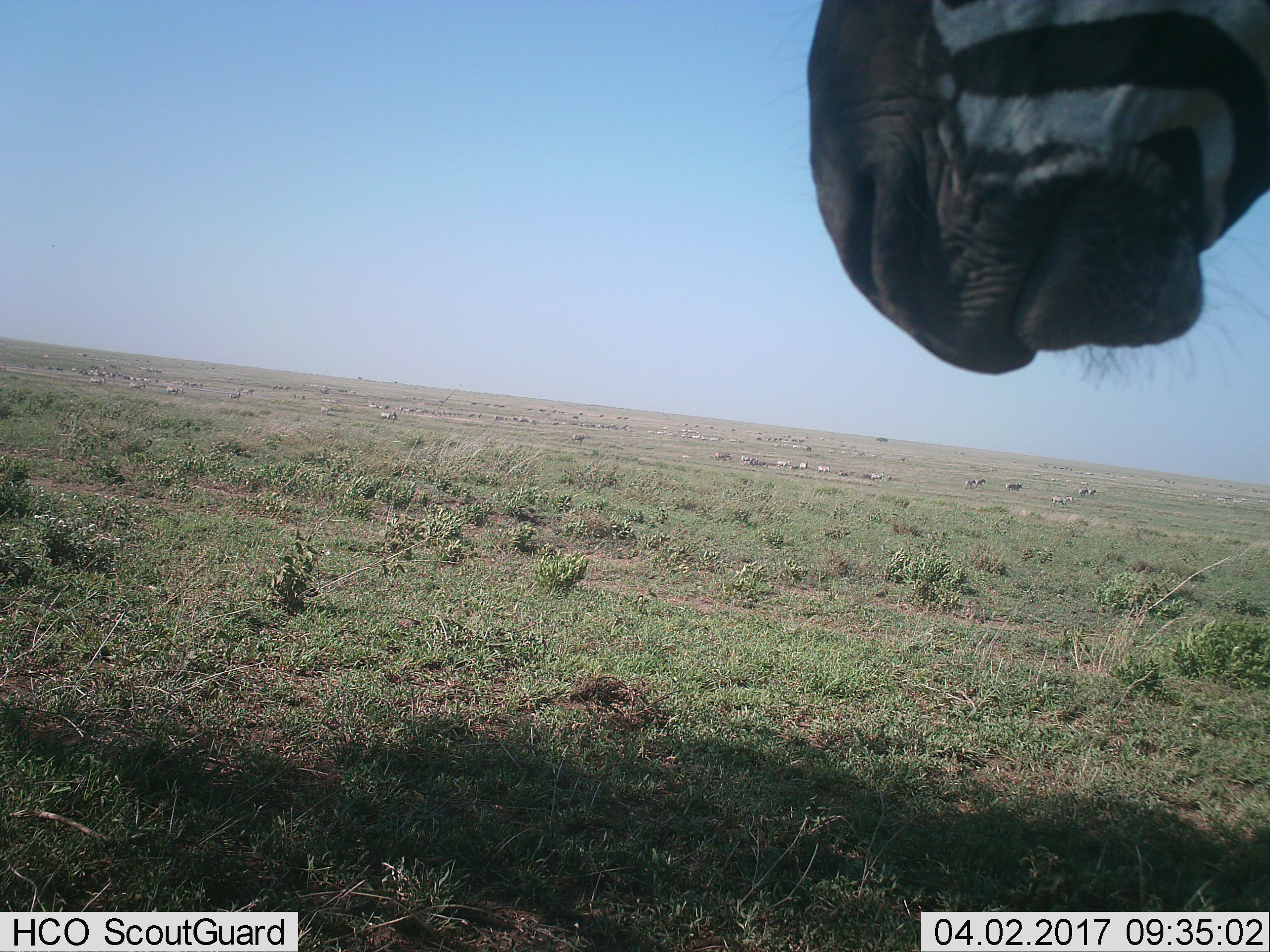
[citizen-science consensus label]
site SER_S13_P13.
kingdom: Animalia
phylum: Chordata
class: Mammalia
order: Perissodactyla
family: Equidae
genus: Equus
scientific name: Equus quagga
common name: plains zebra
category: zebraplains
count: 1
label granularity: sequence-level